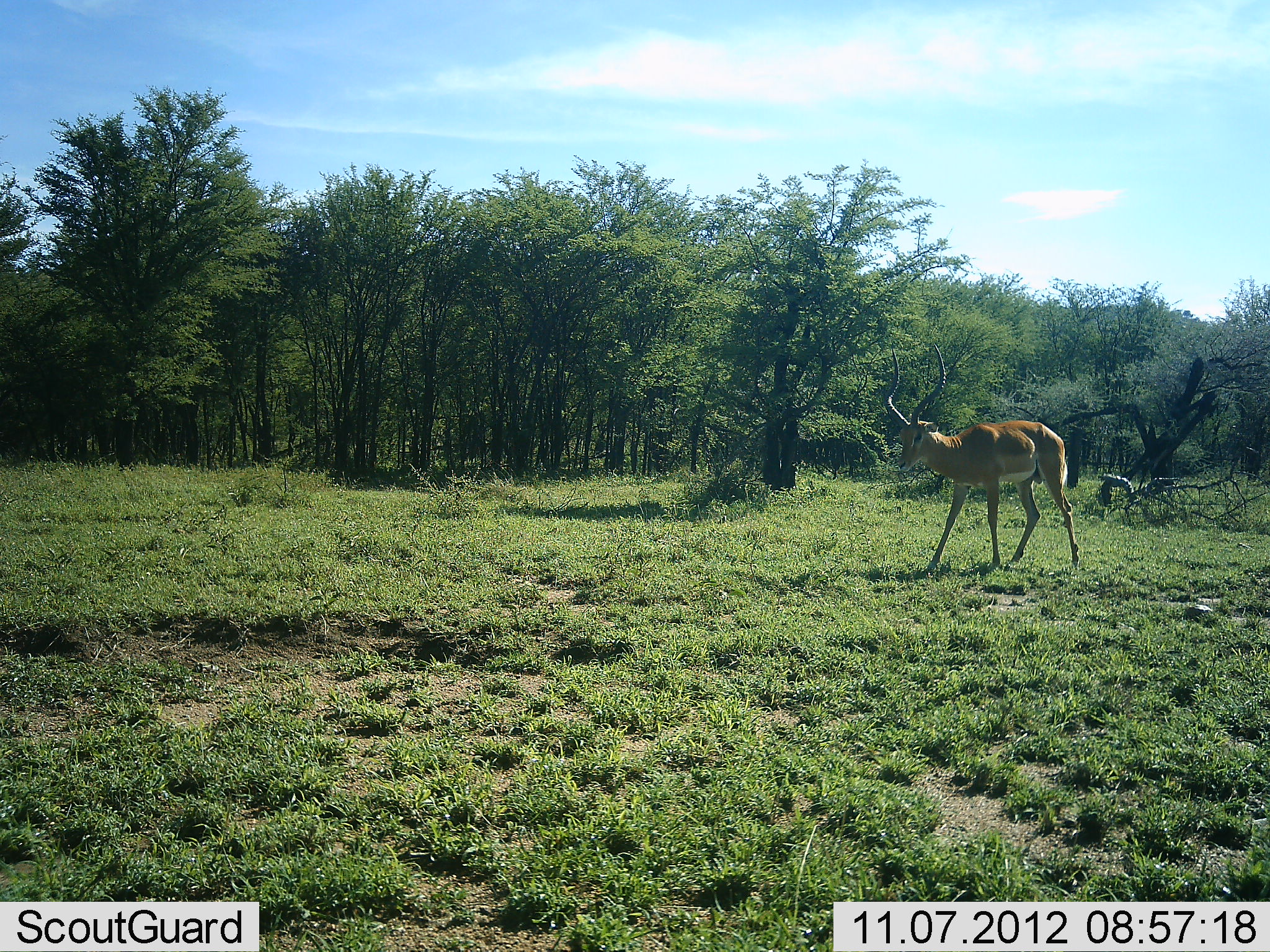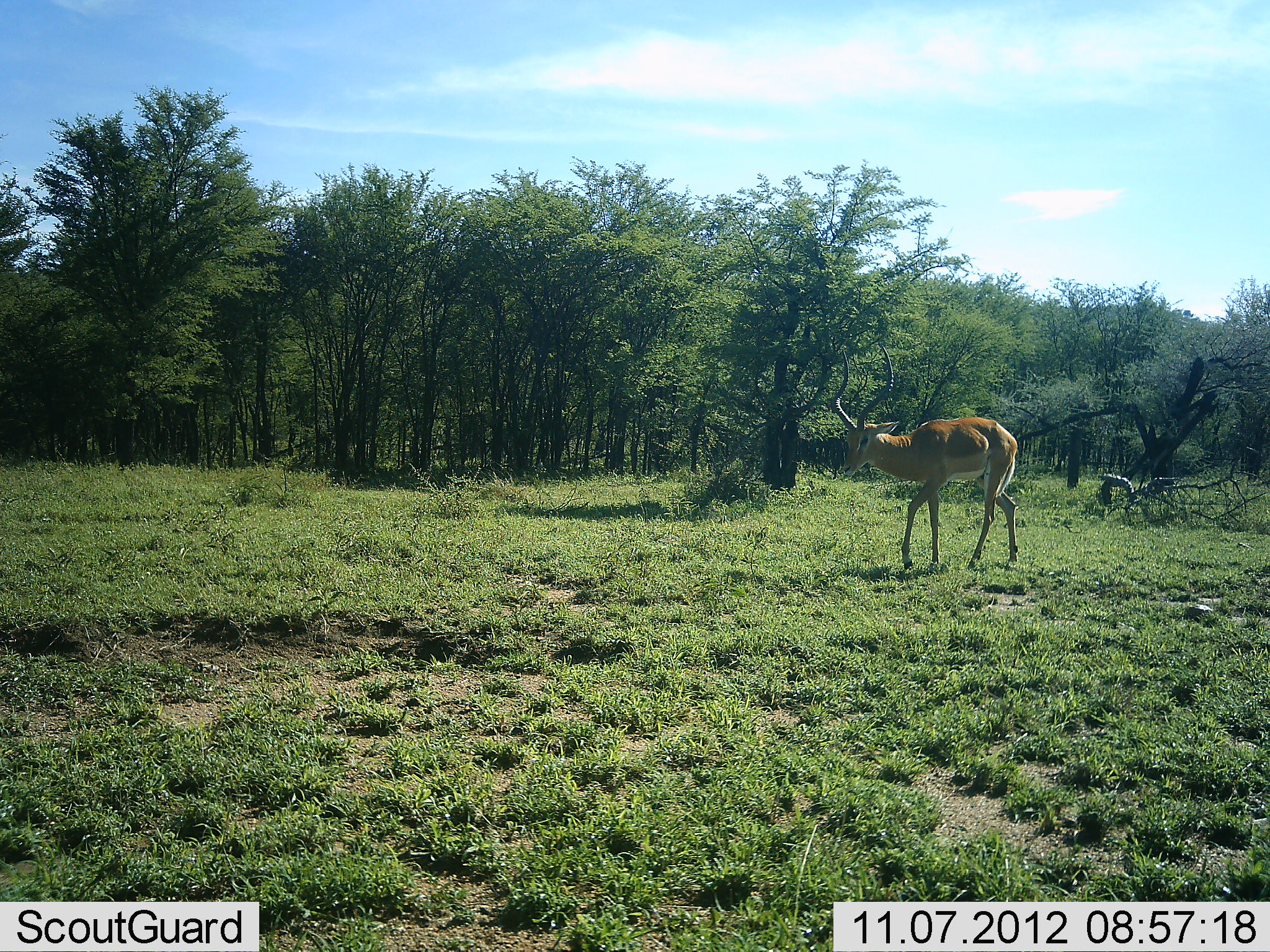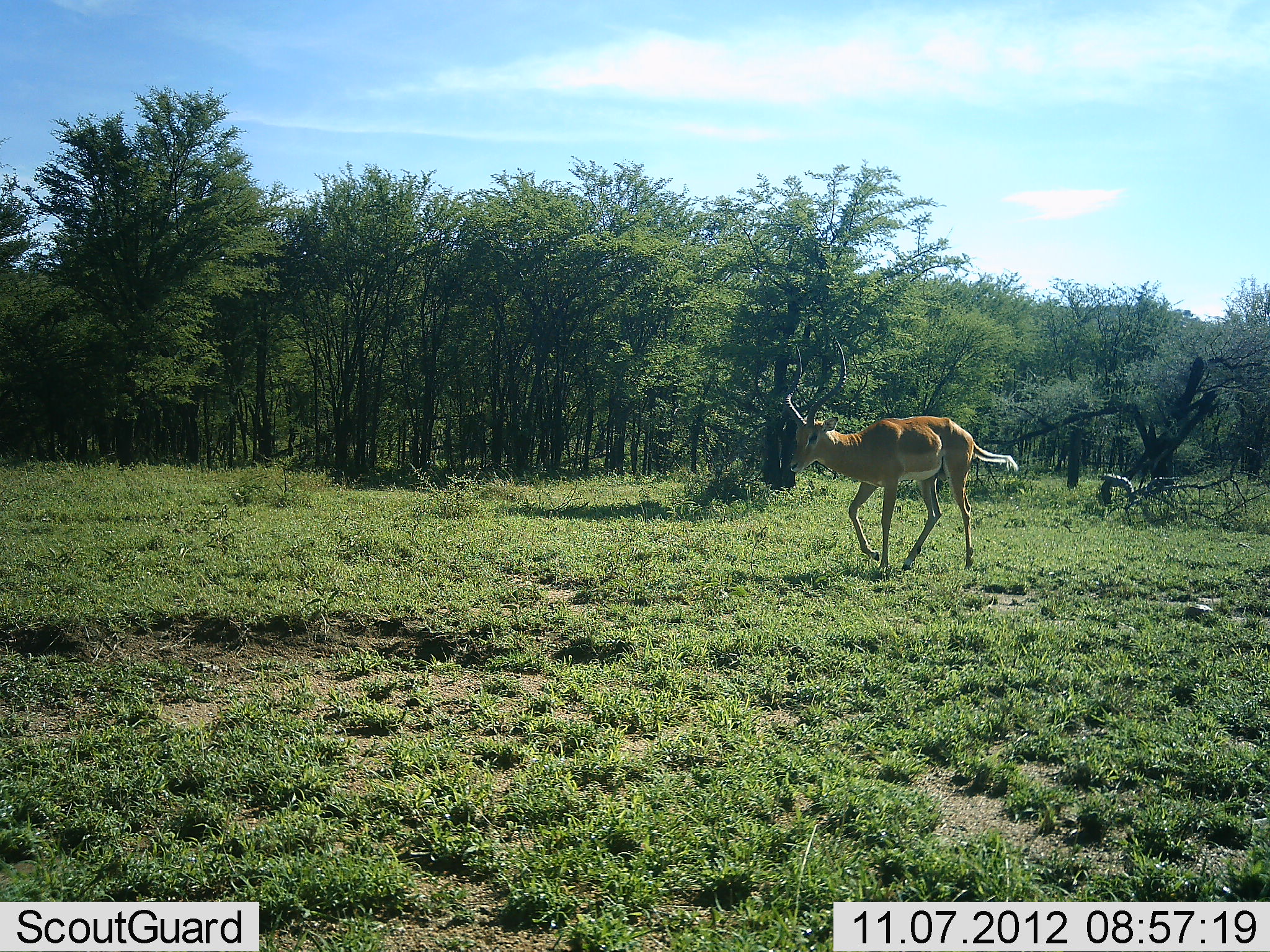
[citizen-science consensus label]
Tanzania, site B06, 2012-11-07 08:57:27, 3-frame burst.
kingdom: Animalia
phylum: Chordata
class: Mammalia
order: Artiodactyla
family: Bovidae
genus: Aepyceros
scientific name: Aepyceros melampus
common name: impala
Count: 1.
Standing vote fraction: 10%.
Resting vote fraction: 0%.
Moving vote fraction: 90%.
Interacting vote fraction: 0%.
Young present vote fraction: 0%.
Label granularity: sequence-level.